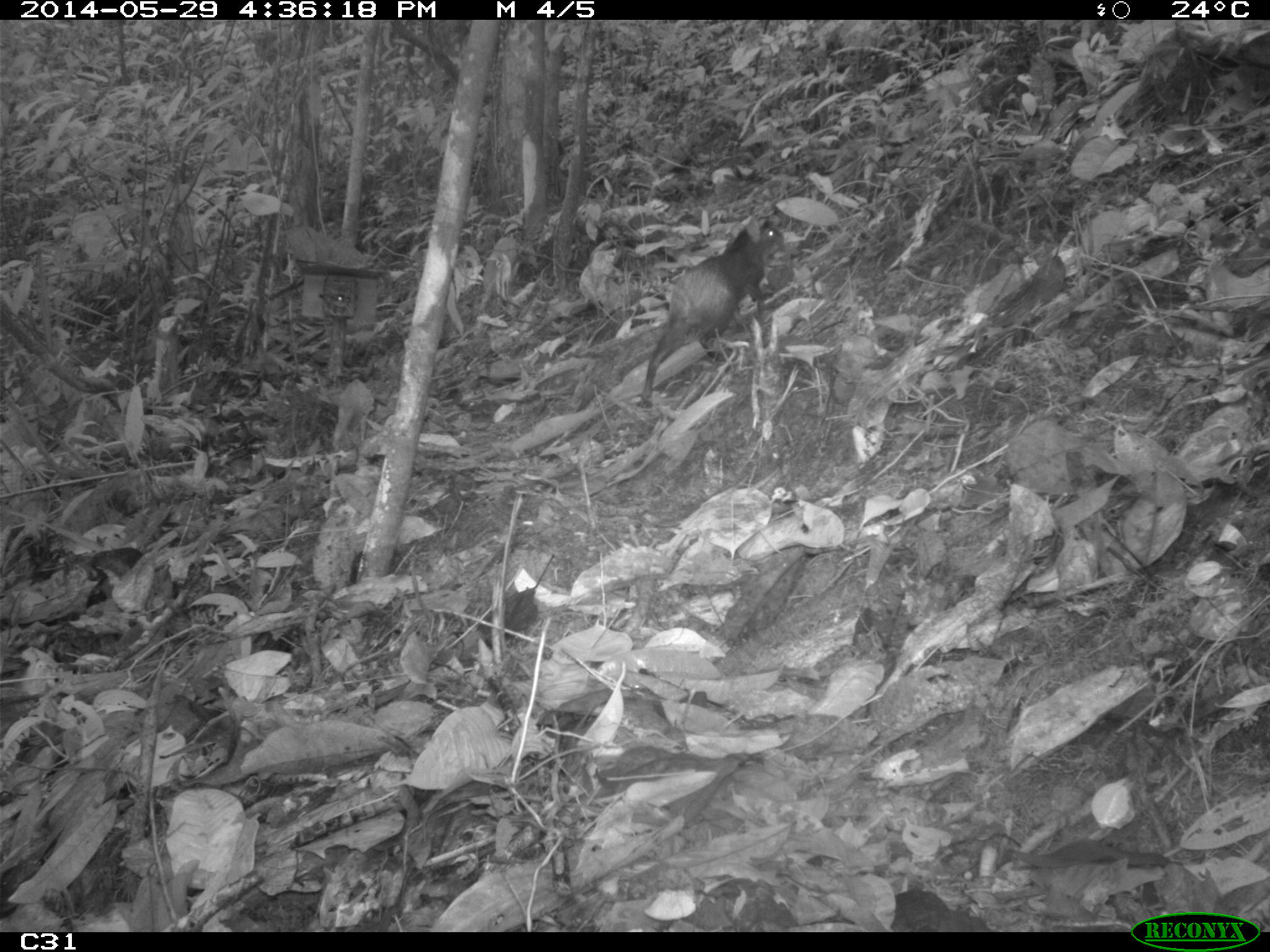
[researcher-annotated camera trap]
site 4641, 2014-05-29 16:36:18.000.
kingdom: Animalia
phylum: Chordata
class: Mammalia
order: Rodentia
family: Dasyproctidae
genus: Dasyprocta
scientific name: Dasyprocta leporina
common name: red-rumped agouti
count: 1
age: adult